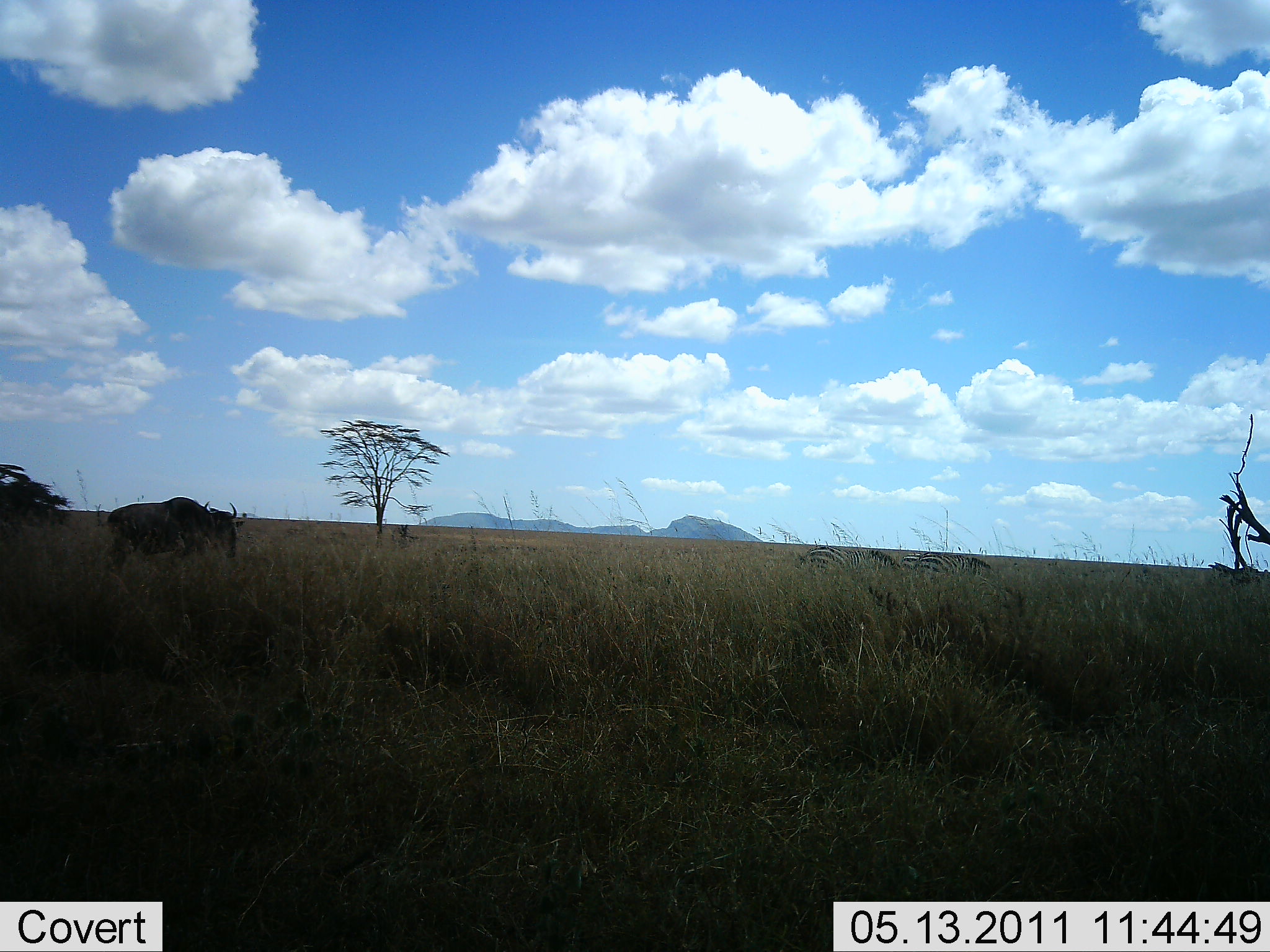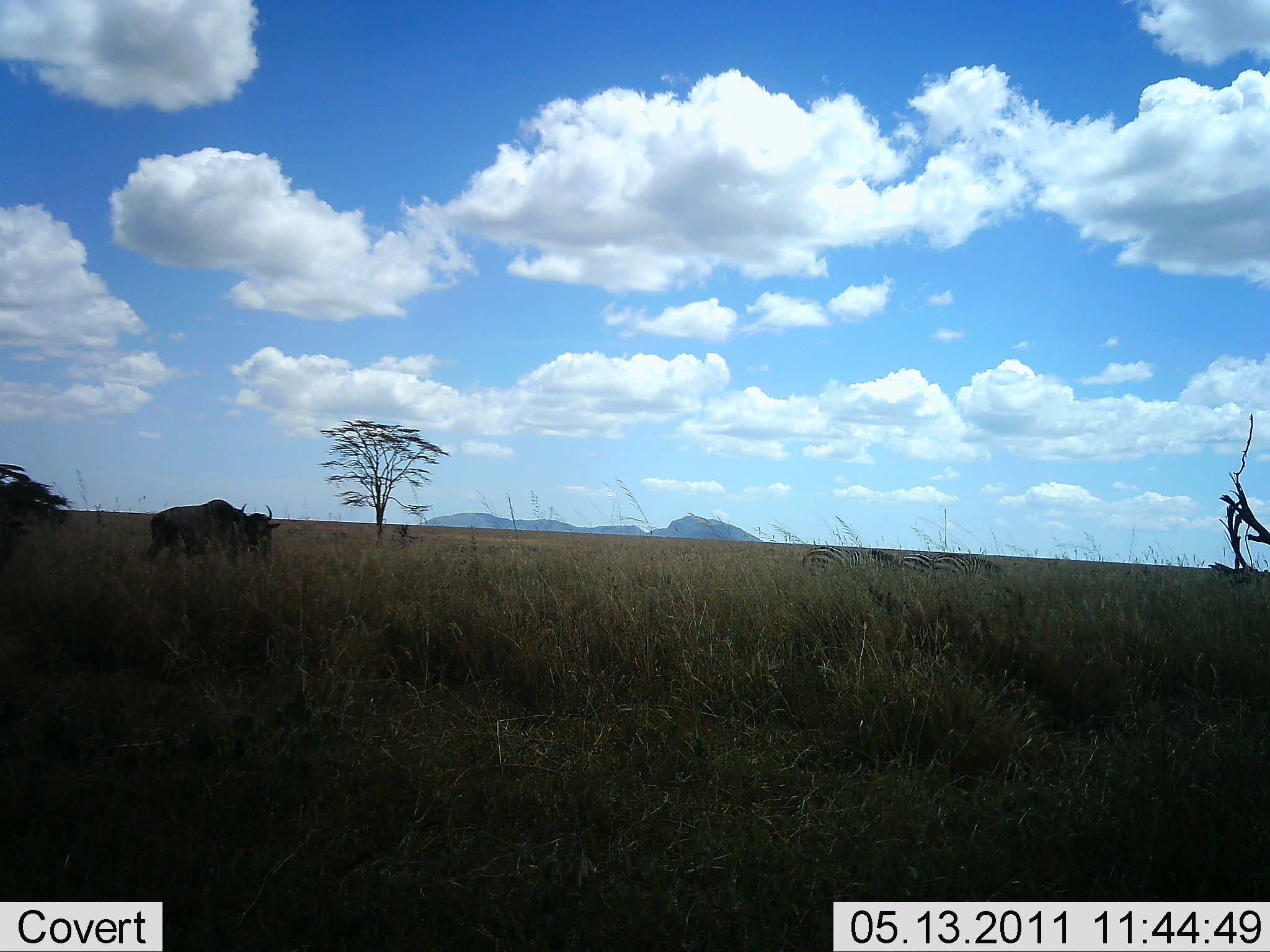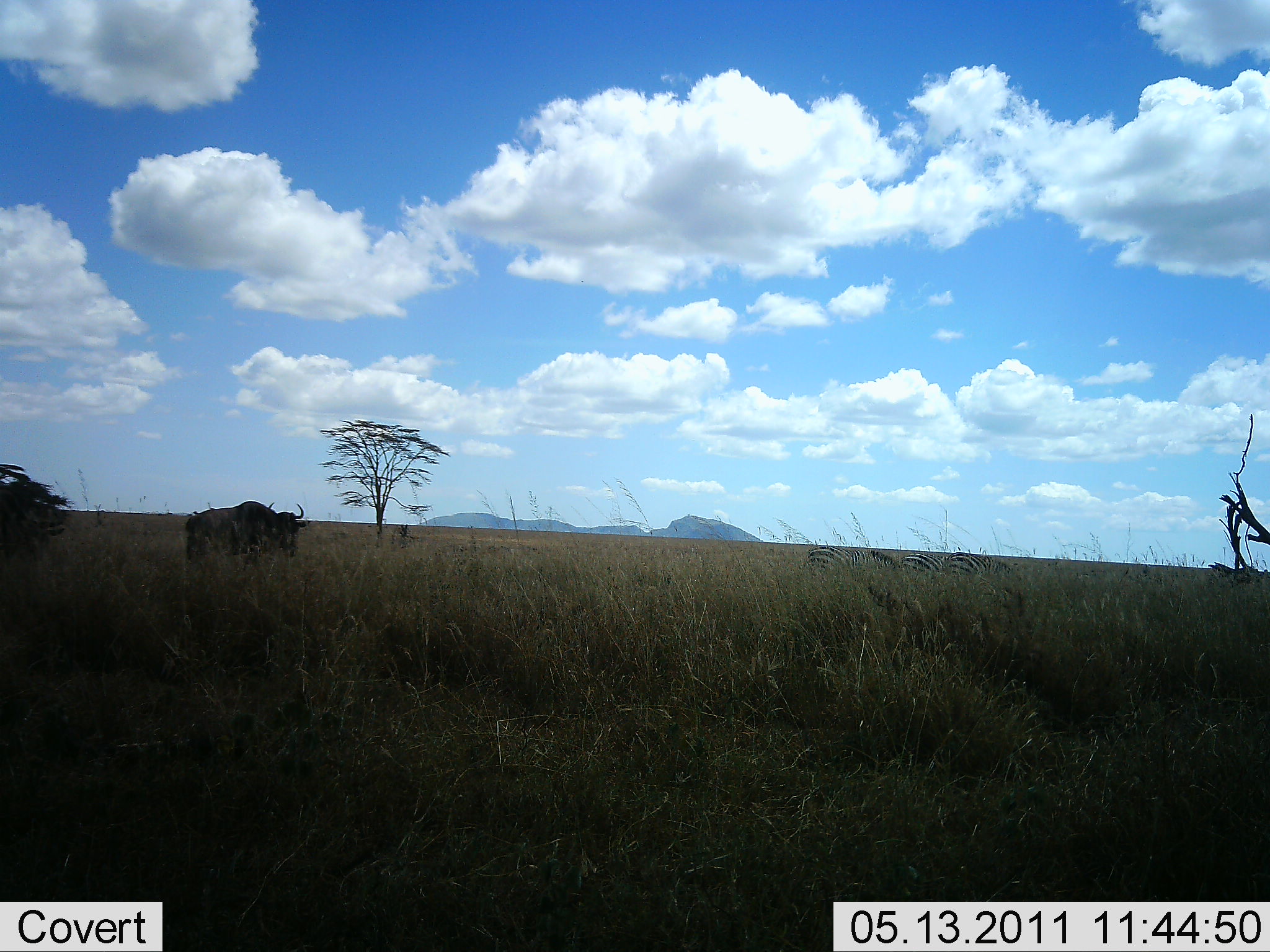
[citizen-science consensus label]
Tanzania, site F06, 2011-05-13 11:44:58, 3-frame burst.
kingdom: Animalia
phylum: Chordata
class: Mammalia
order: Artiodactyla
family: Bovidae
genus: Connochaetes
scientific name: Connochaetes taurinus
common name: blue wildebeest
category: wildebeest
Wildebeest (blue wildebeest) (Connochaetes taurinus), count 2. Behavior (volunteer vote fractions): standing 0%, resting 0%, moving 100%, interacting 0%. Young present (vote fraction): 0%. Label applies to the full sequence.